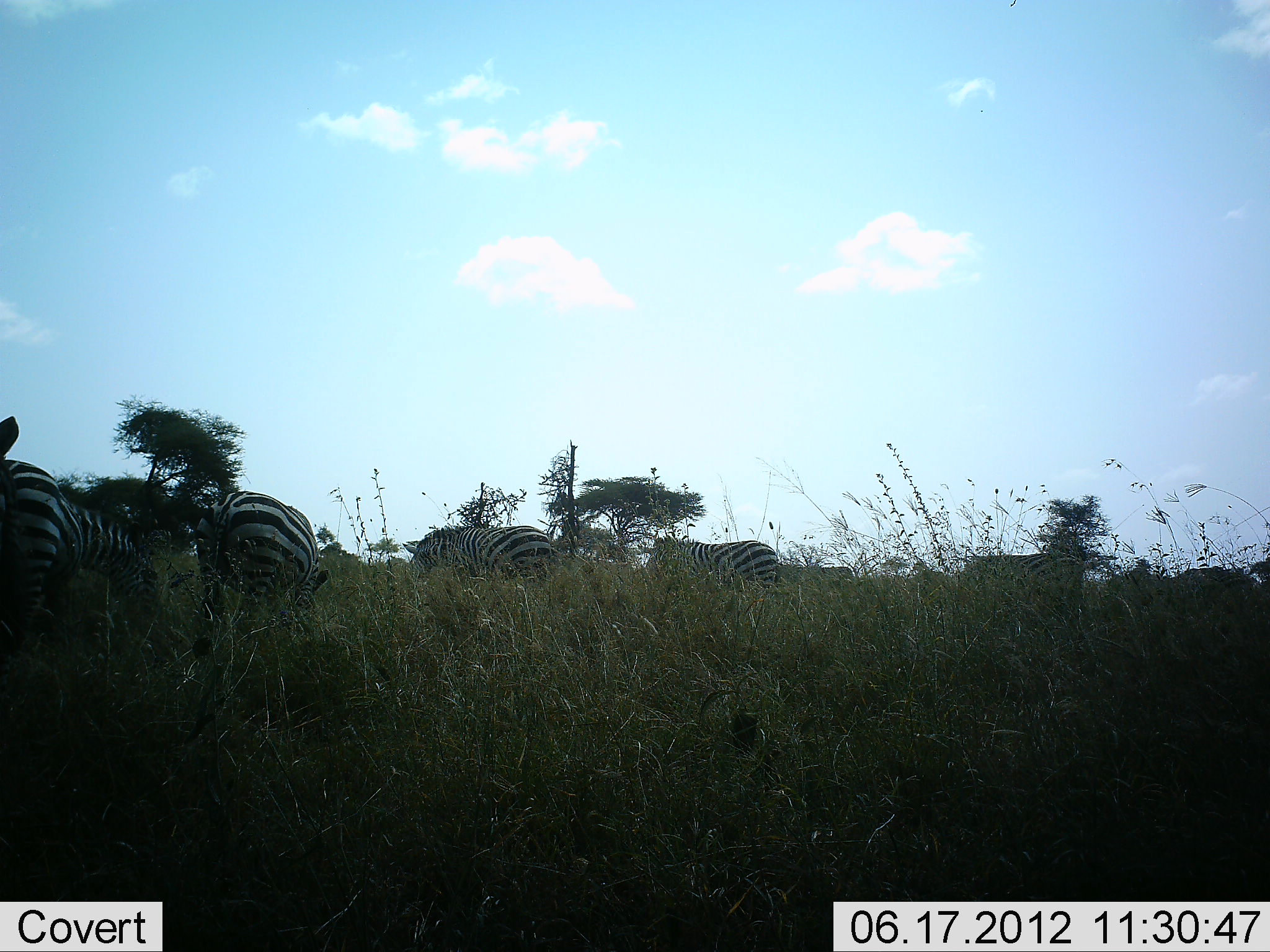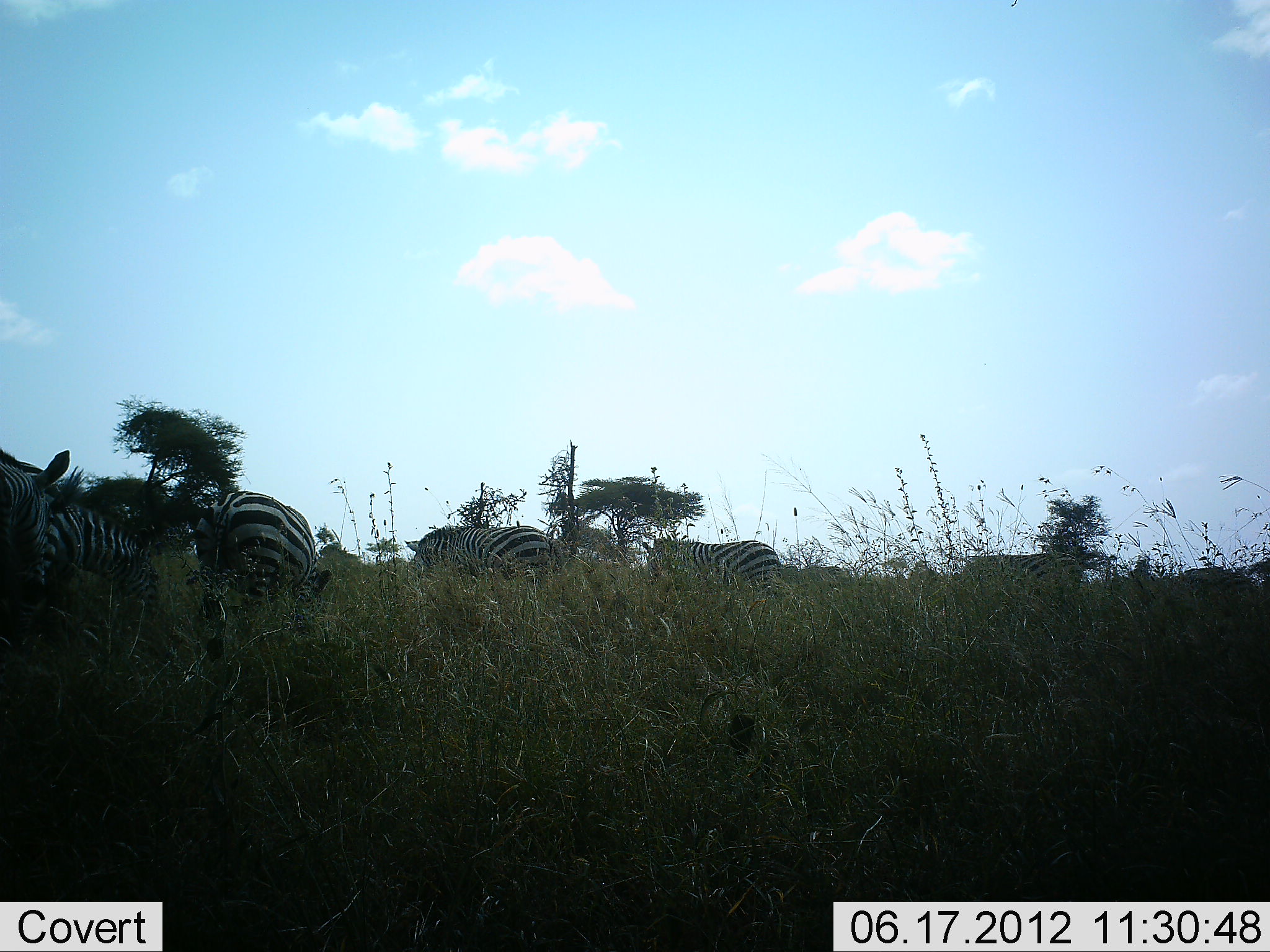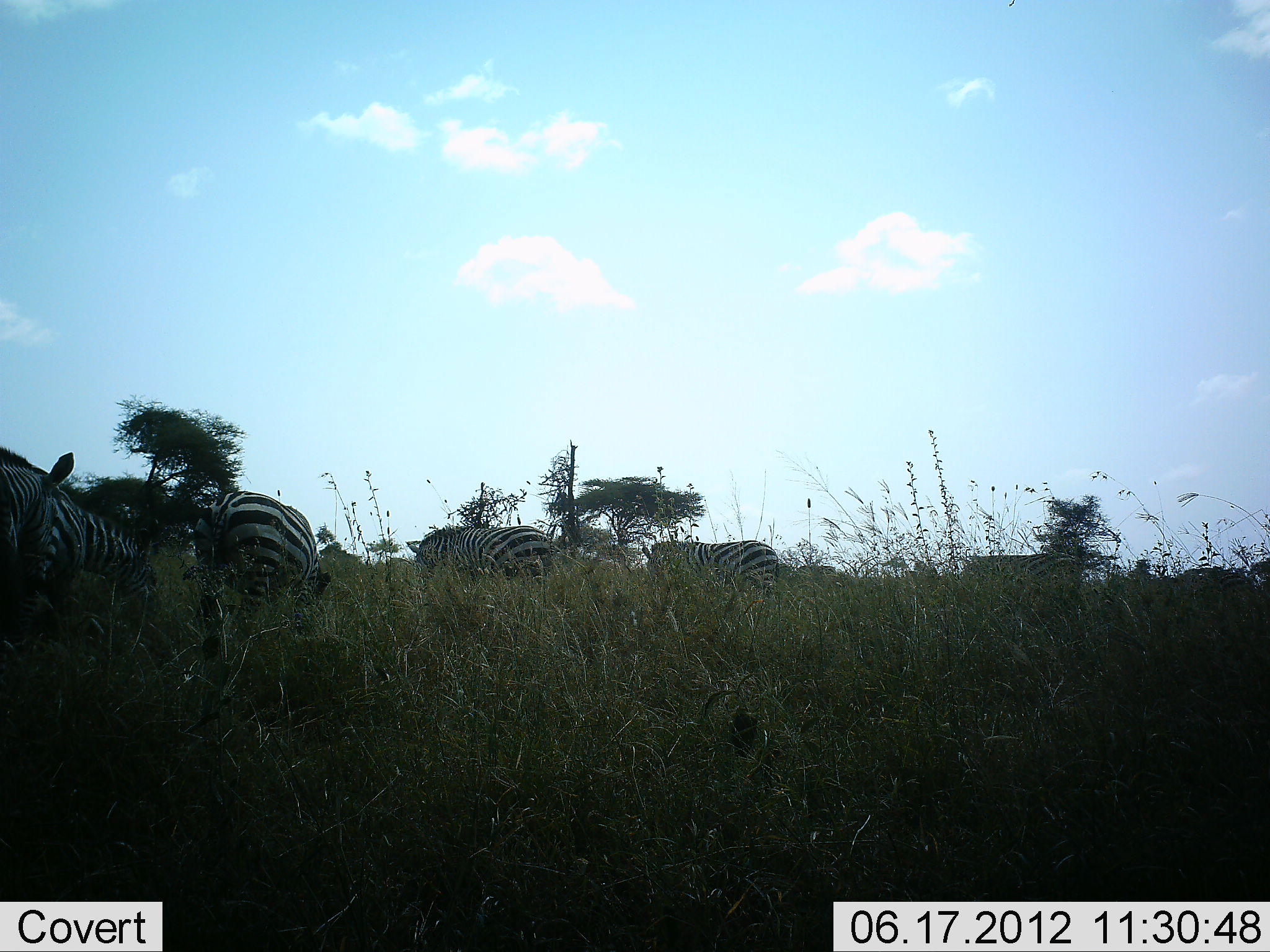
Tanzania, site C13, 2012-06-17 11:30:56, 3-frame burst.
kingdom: Animalia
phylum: Chordata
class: Mammalia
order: Perissodactyla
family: Equidae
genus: Equus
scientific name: Equus quagga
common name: plains zebra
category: zebra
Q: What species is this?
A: Zebra (plains zebra) (Equus quagga).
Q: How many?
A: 7.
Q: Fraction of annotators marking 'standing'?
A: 70%.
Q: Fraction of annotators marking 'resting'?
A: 0%.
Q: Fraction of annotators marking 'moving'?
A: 20%.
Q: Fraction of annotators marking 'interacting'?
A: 0%.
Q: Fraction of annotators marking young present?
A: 0%.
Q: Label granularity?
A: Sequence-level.